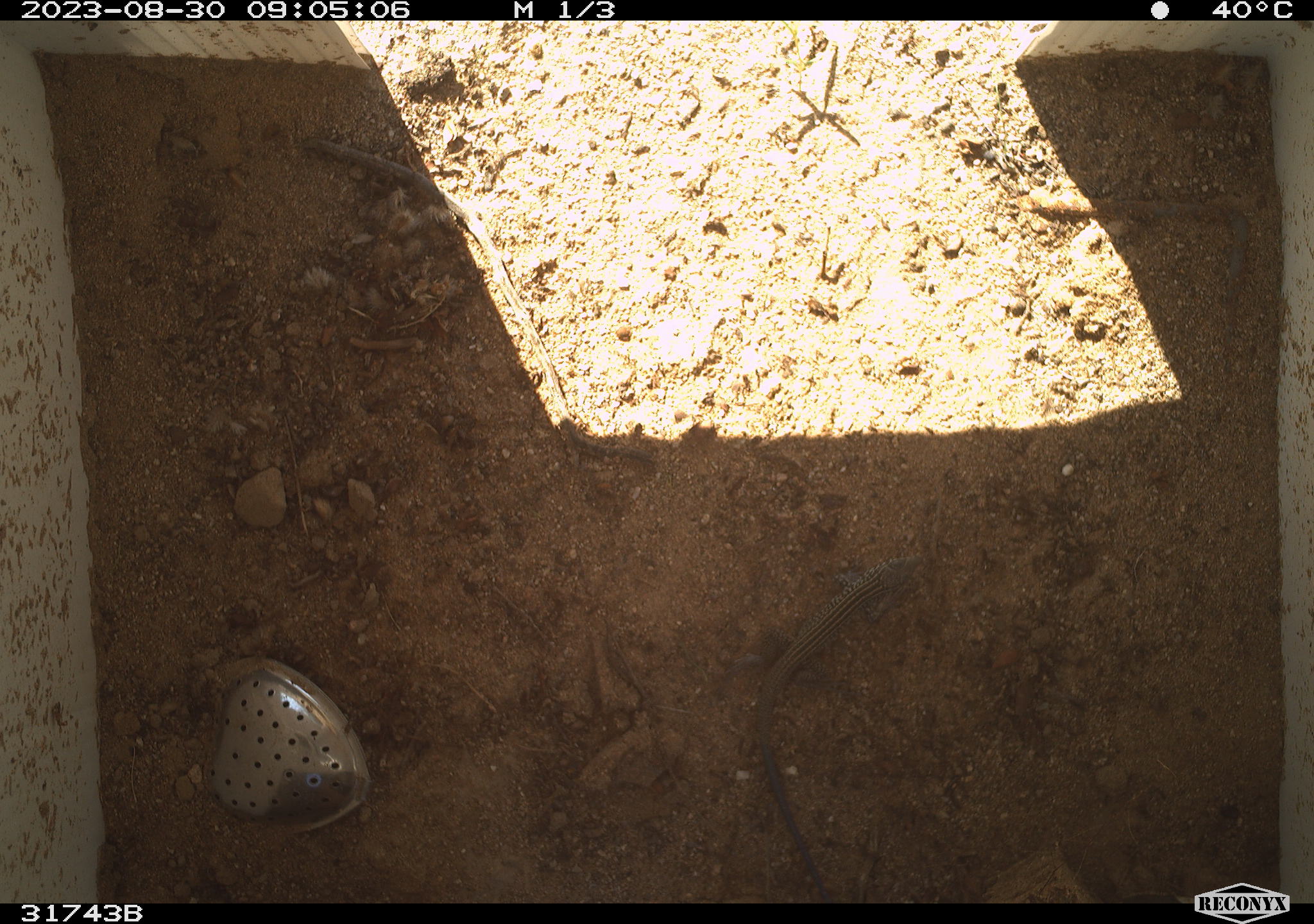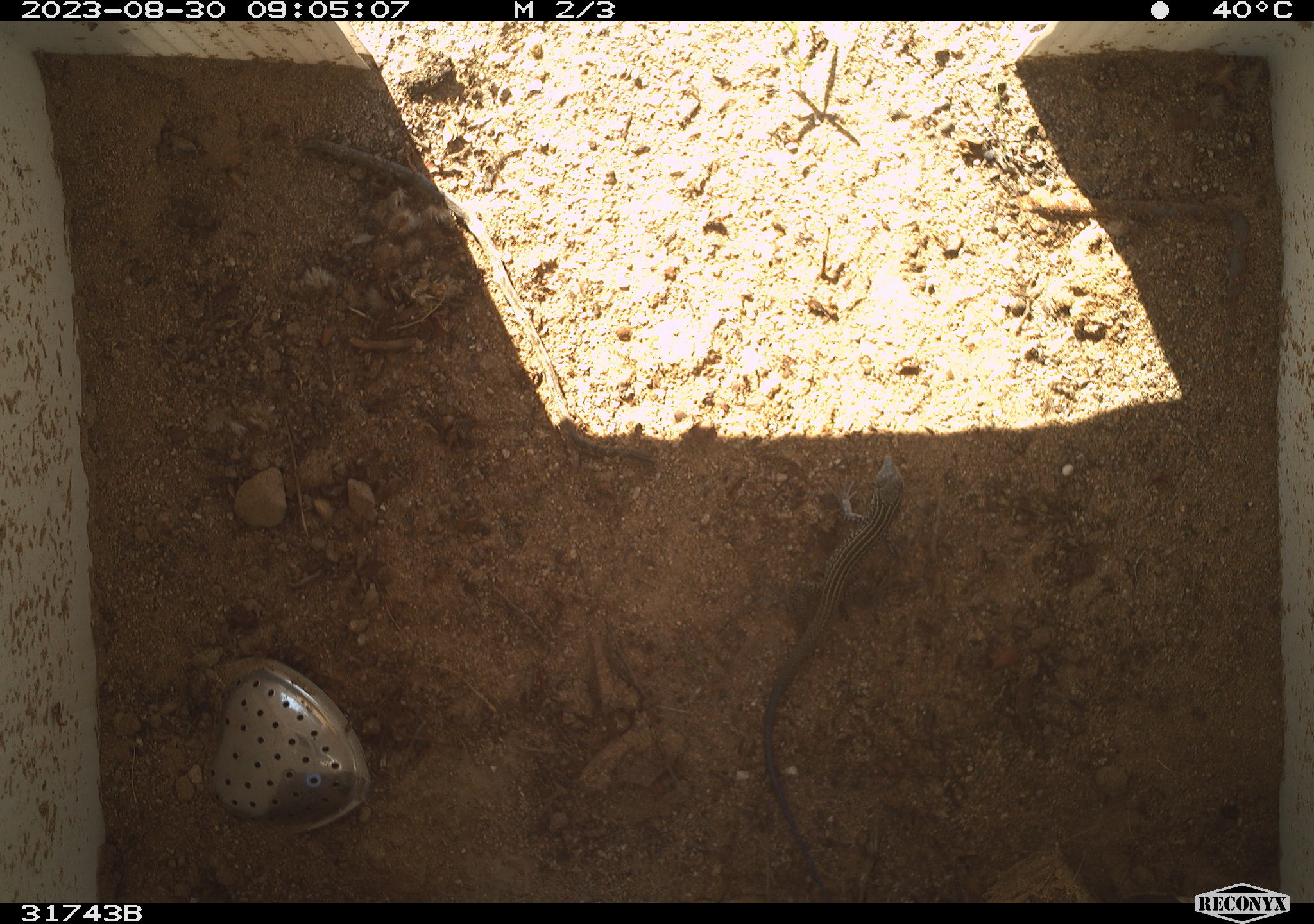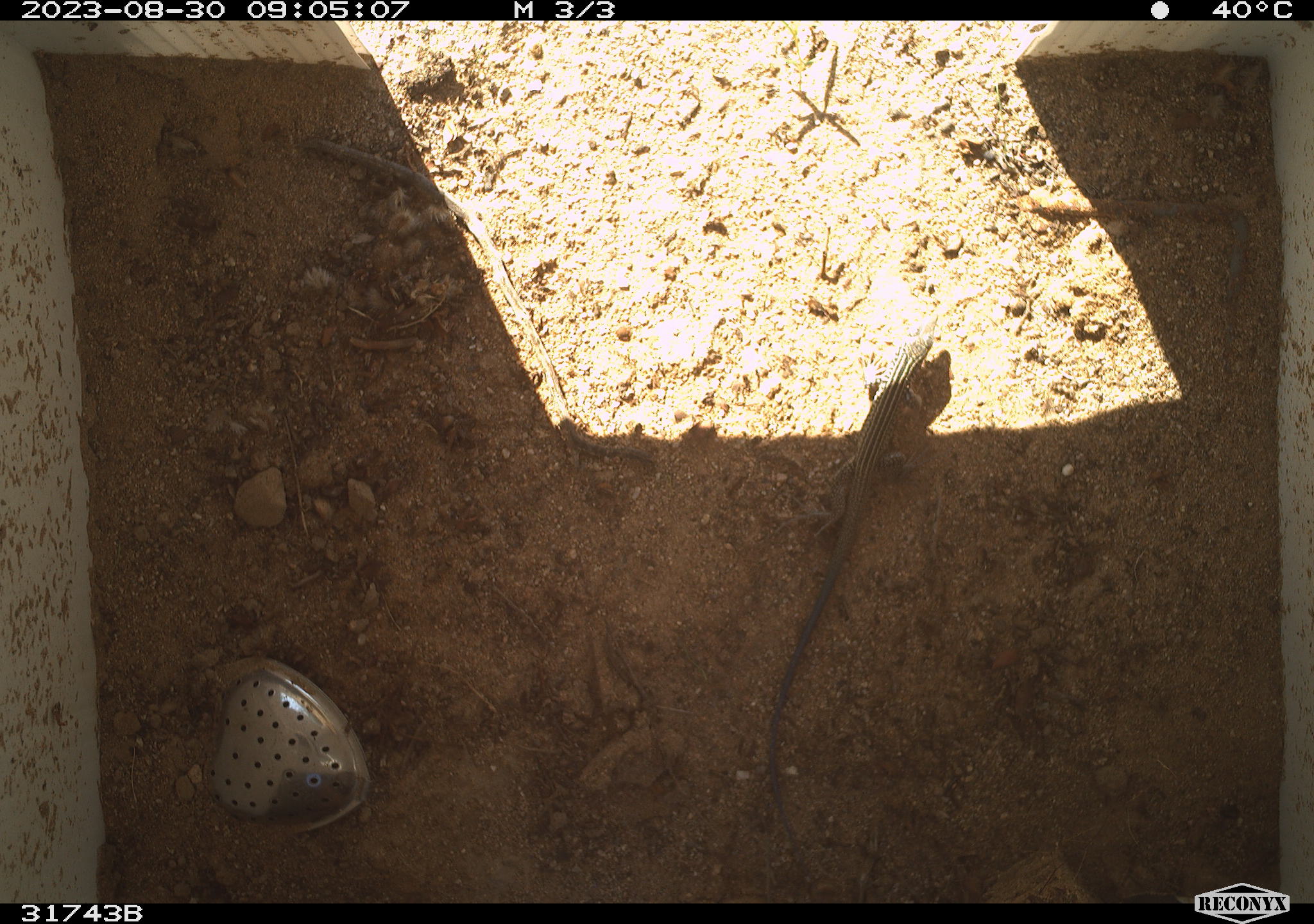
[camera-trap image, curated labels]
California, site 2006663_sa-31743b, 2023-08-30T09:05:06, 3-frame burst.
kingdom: Animalia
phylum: Chordata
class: Reptilia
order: Squamata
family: Teiidae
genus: Aspidoscelis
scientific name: Aspidoscelis tigris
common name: western whiptail